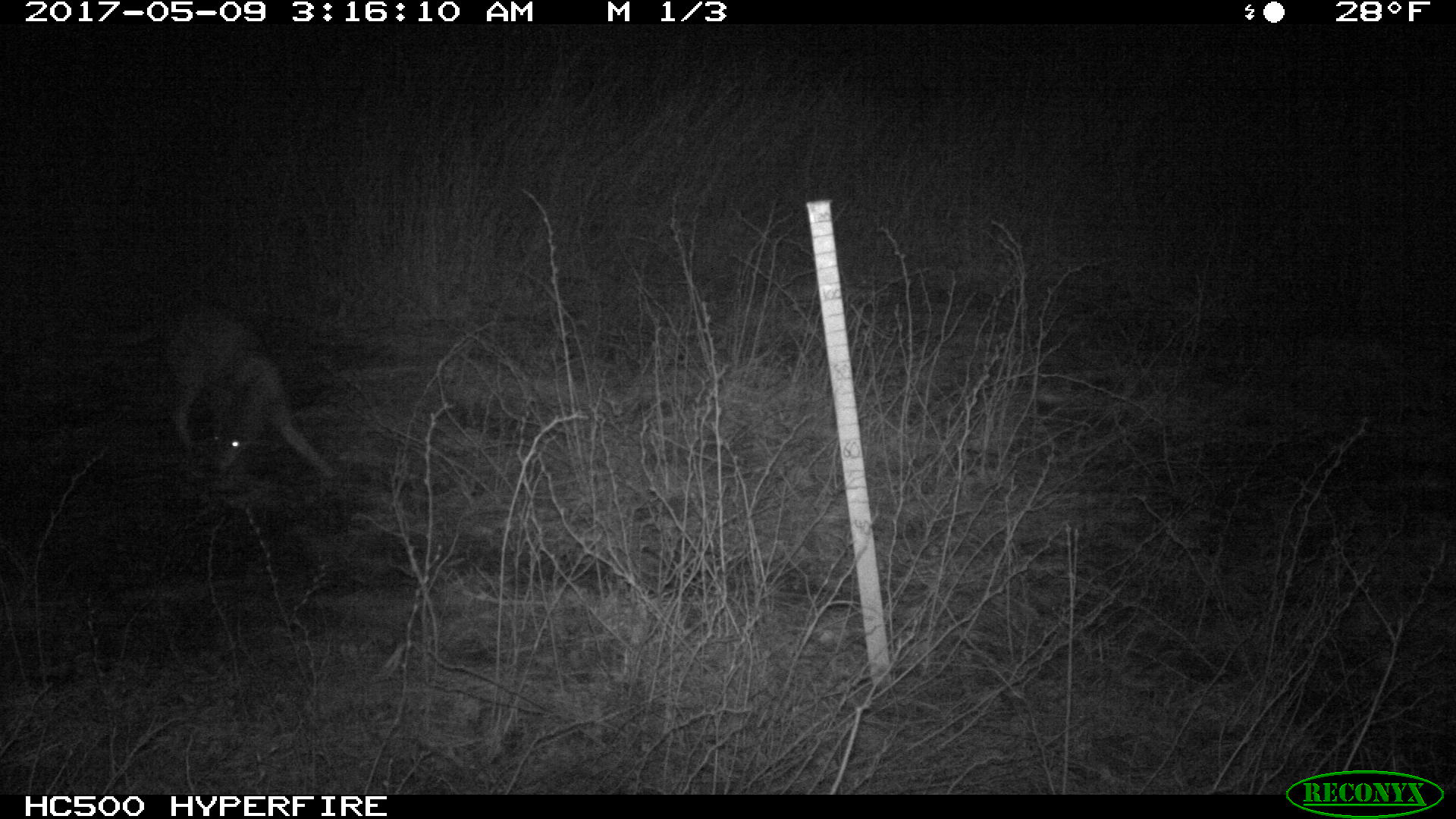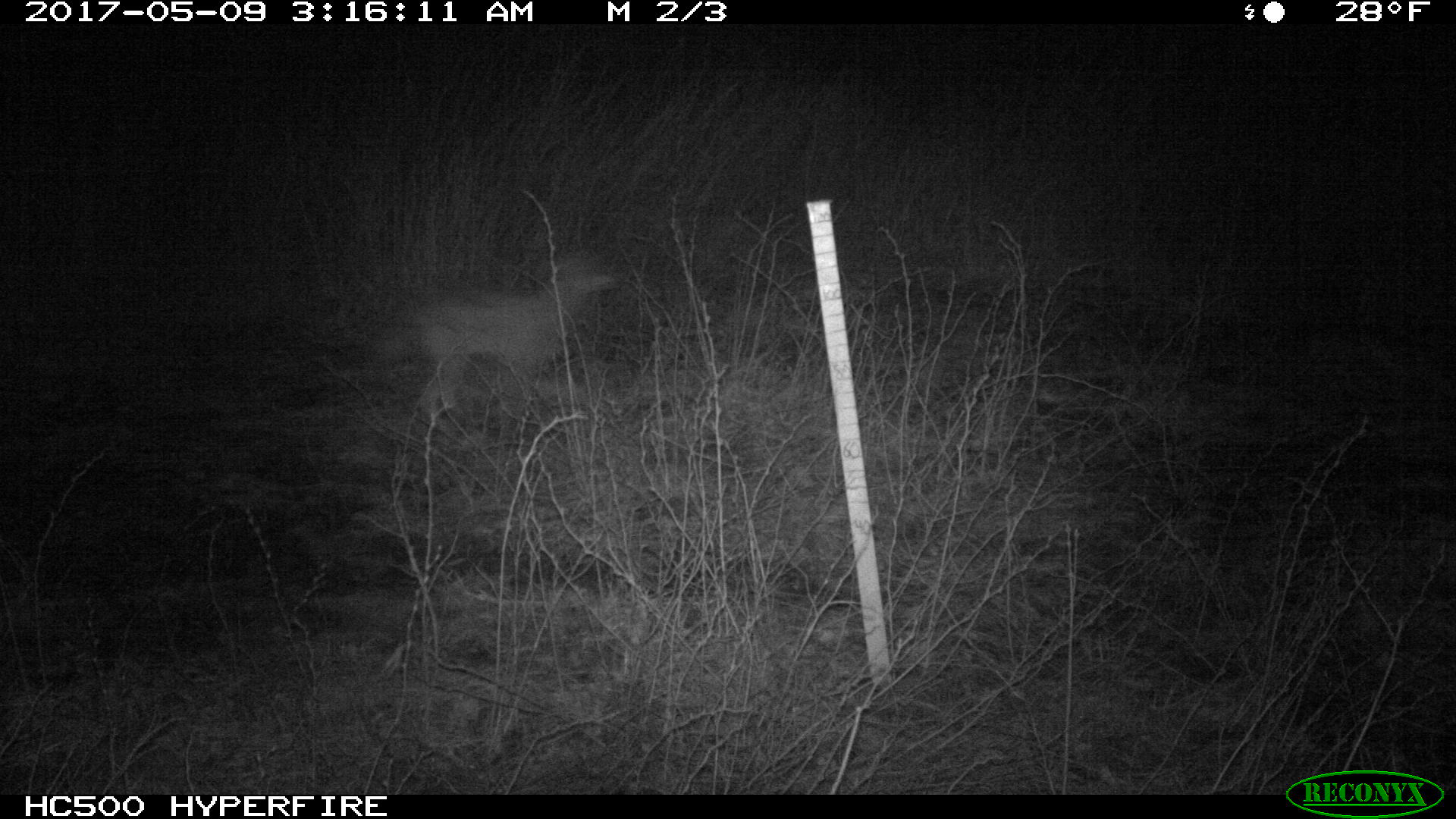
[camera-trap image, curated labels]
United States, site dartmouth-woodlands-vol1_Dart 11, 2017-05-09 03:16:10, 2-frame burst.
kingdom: Animalia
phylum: Chordata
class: Mammalia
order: Carnivora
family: Canidae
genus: Canis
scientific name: Canis latrans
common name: coyote